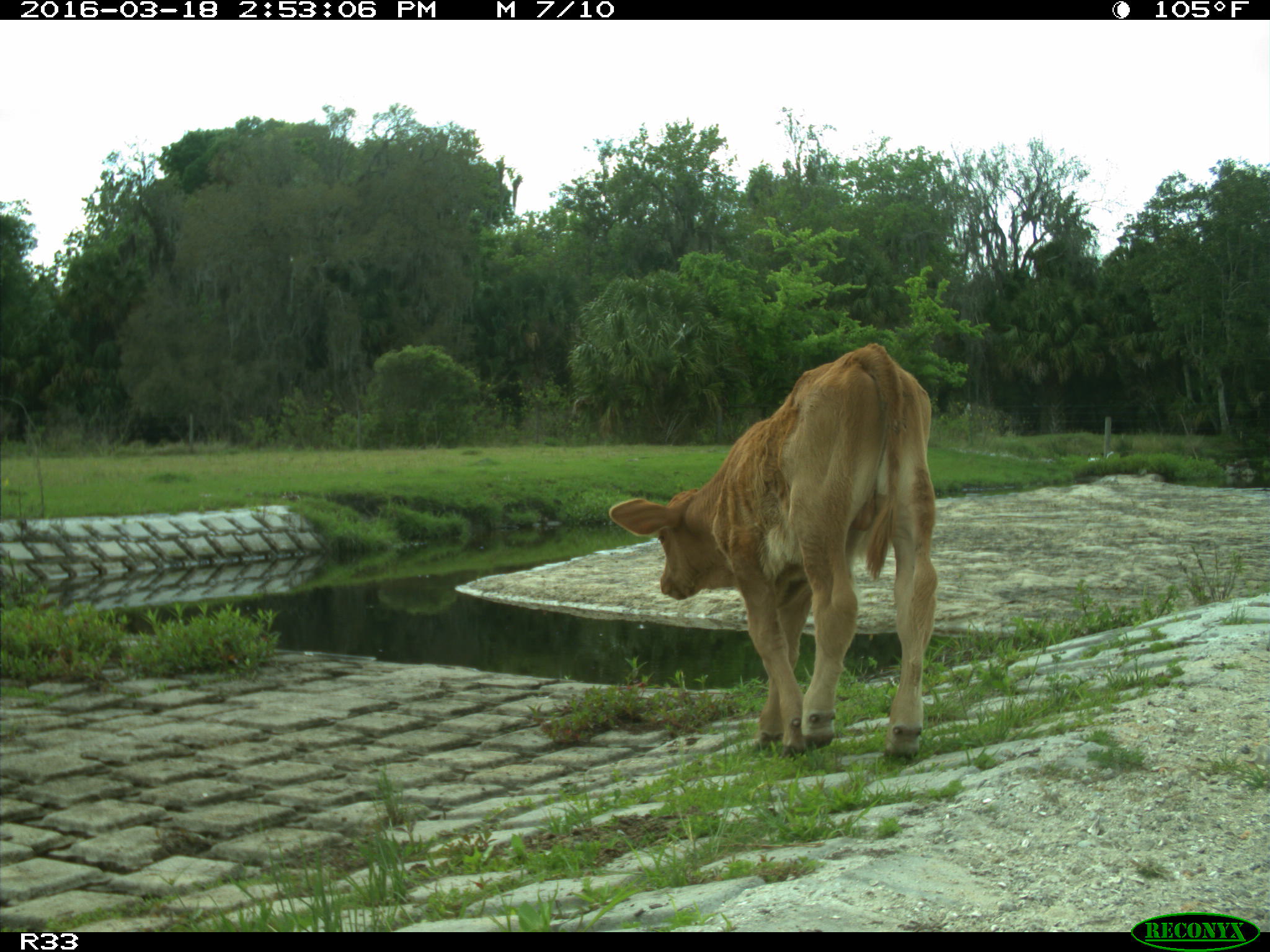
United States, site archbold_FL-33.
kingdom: Animalia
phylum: Chordata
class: Mammalia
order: Artiodactyla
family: Bovidae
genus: Bos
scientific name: Bos taurus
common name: domestic cow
Bos taurus (domestic cow).